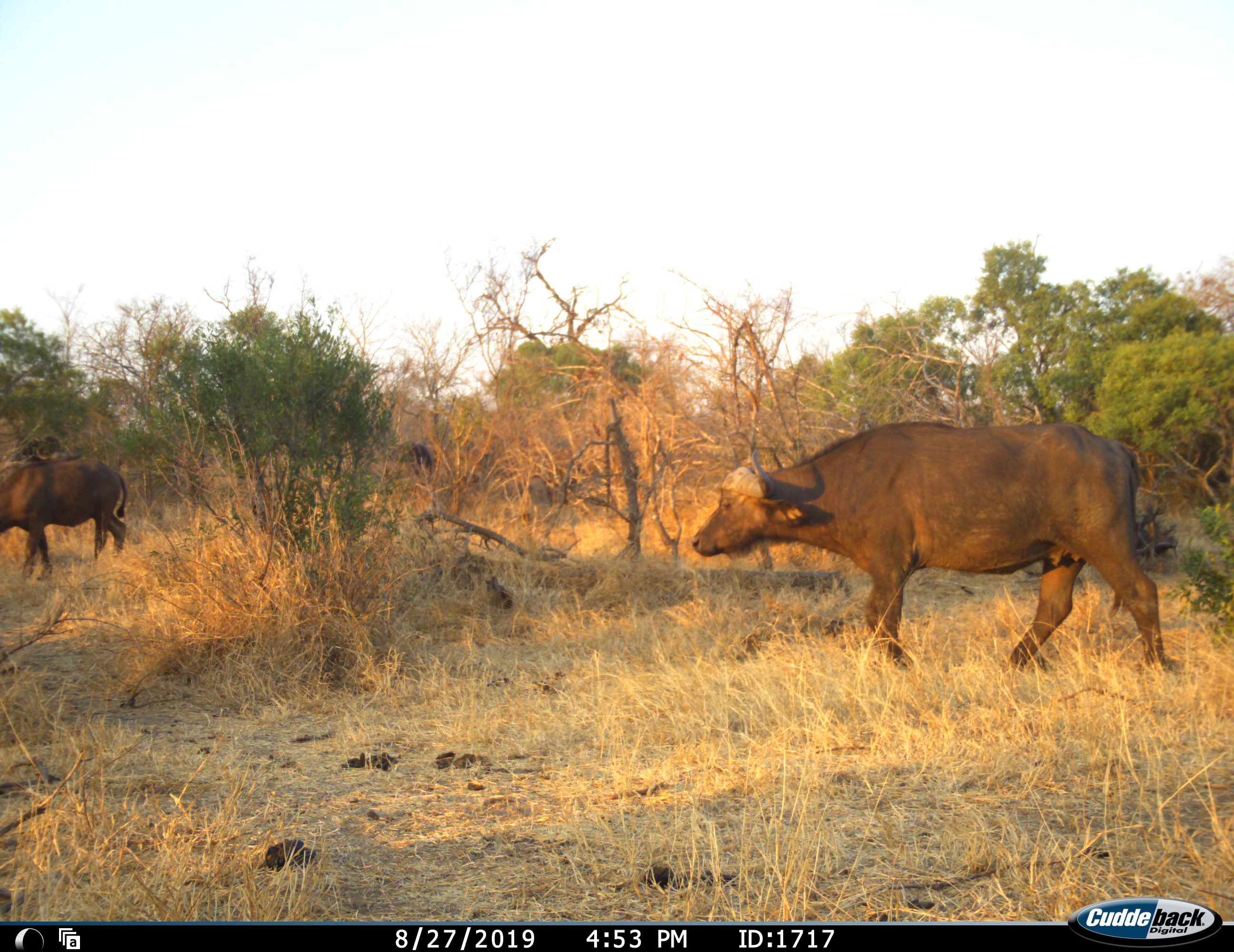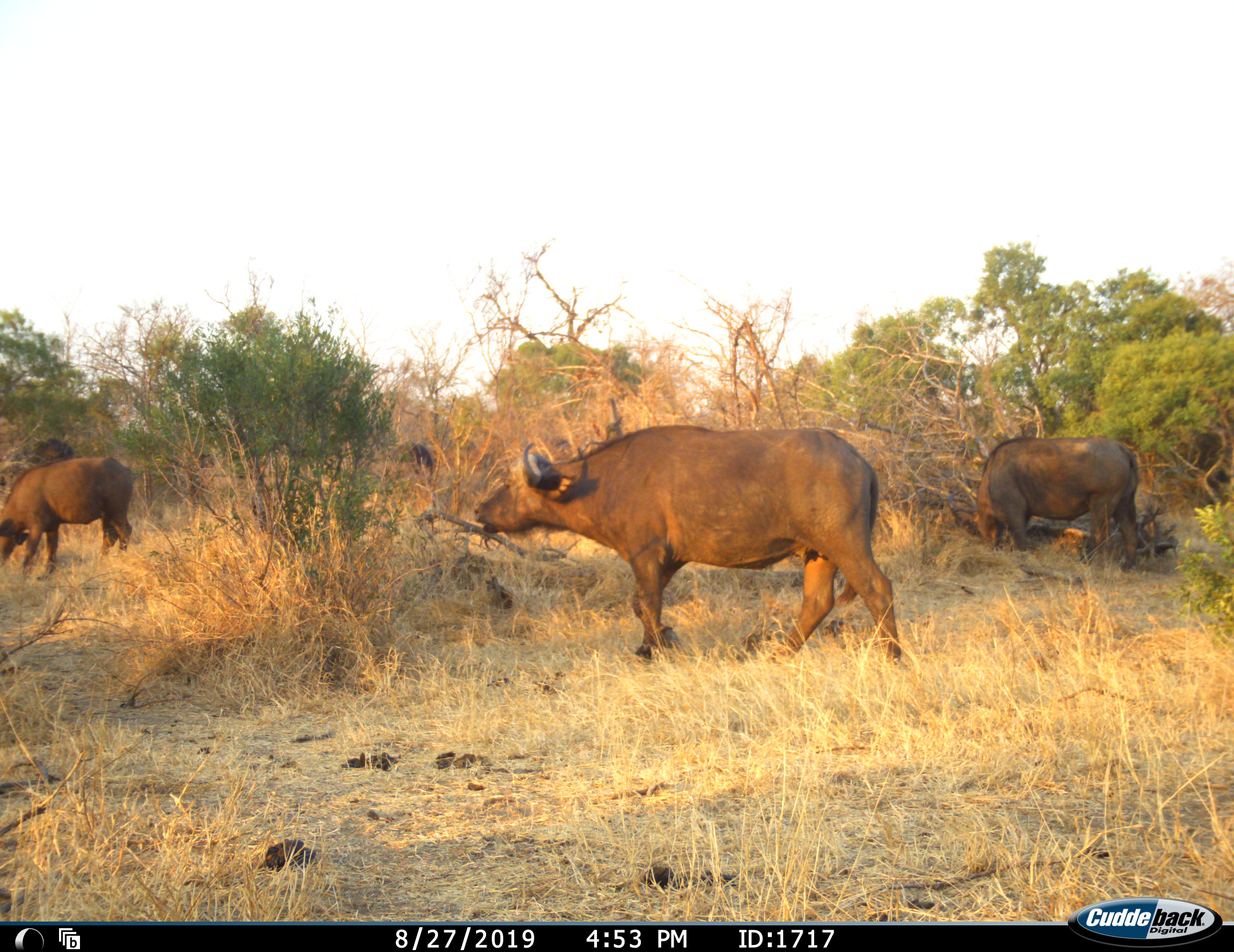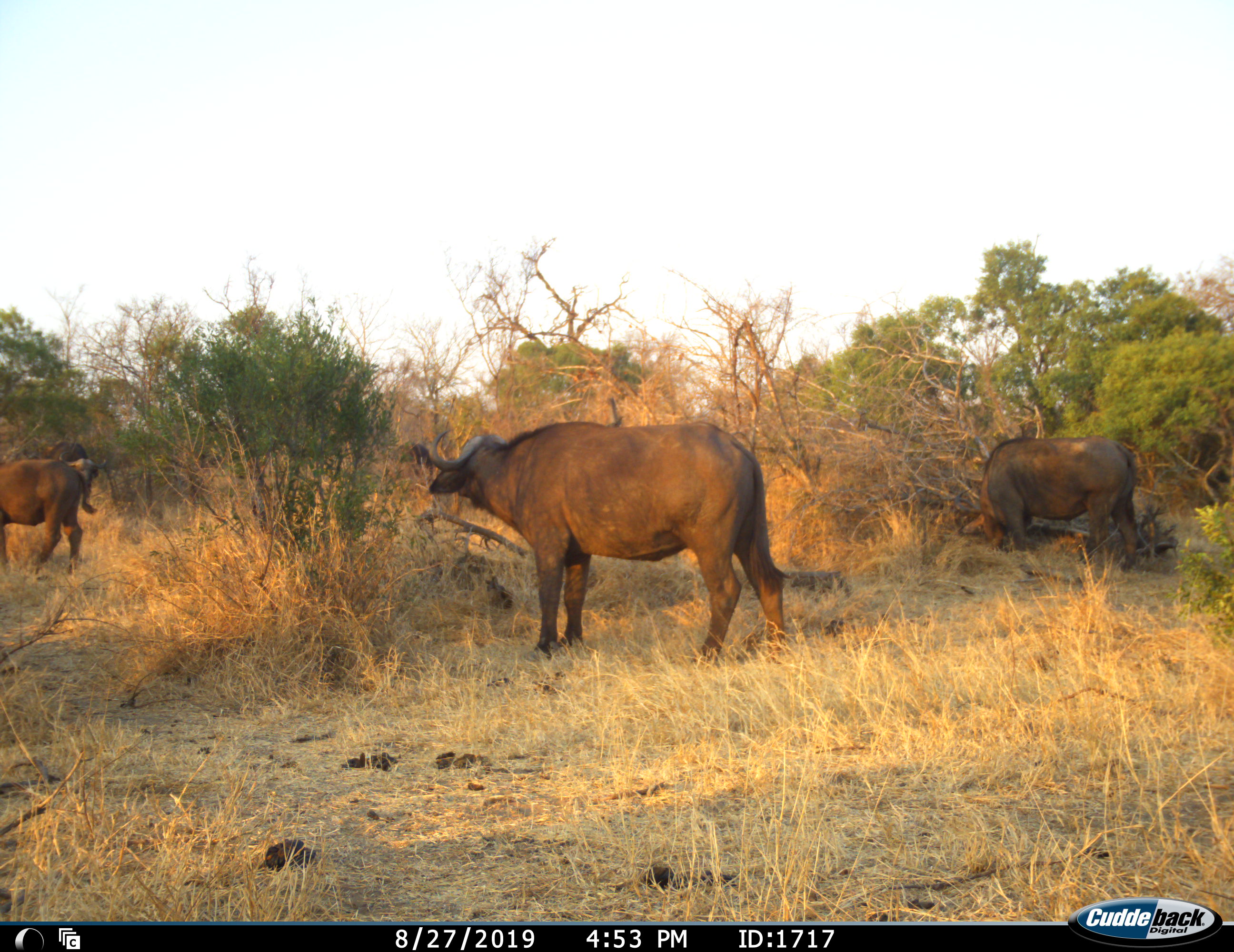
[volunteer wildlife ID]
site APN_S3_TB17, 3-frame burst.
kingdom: Animalia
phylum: Chordata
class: Mammalia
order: Artiodactyla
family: Bovidae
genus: Syncerus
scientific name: Syncerus caffer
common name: african buffalo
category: buffalo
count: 4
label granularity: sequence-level